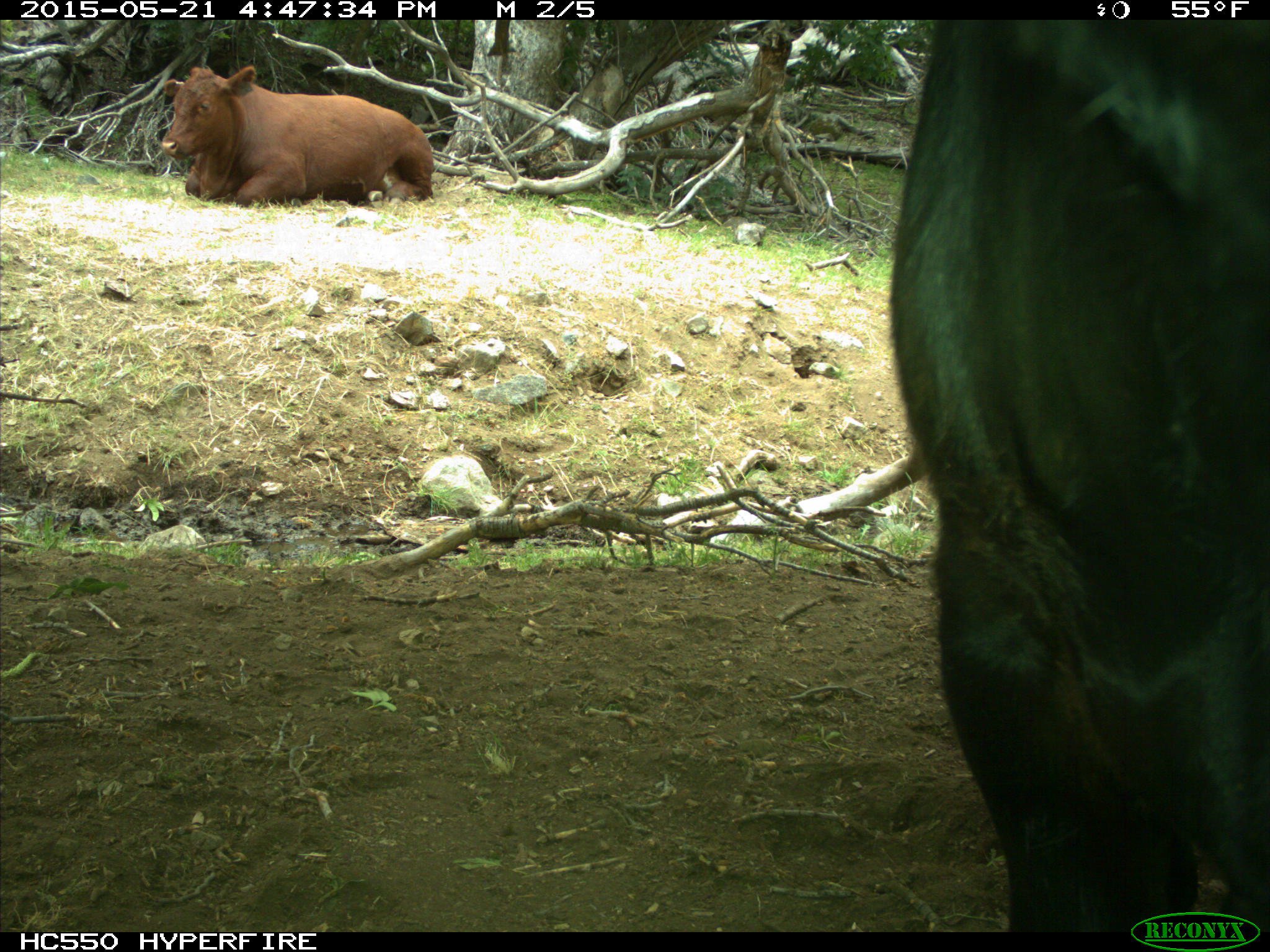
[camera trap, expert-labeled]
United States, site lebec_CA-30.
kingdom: Animalia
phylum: Chordata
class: Mammalia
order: Artiodactyla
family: Bovidae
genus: Bos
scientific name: Bos taurus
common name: domestic cow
Bos taurus (domestic cow).